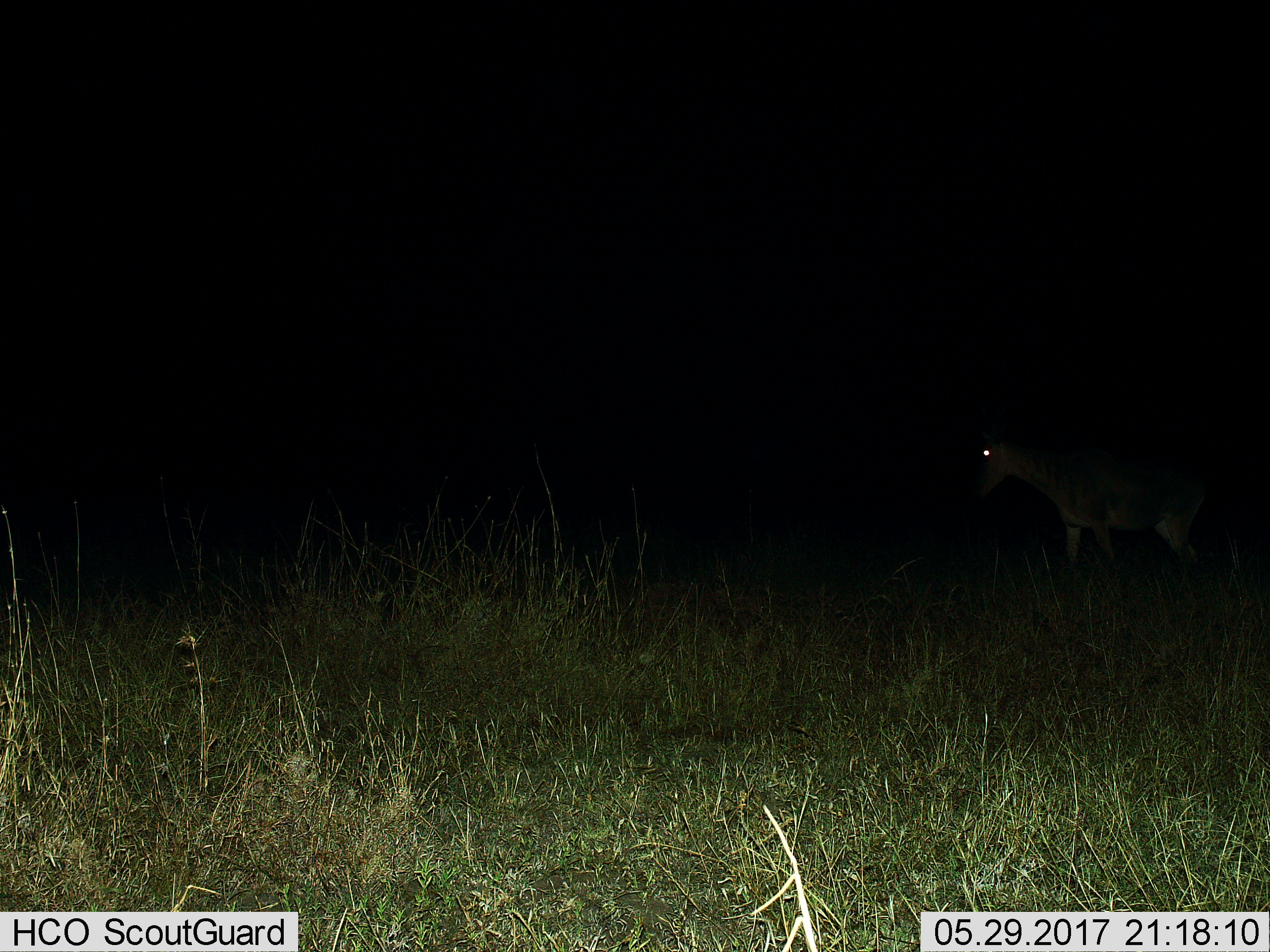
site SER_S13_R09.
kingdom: Animalia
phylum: Chordata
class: Mammalia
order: Artiodactyla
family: Bovidae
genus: Alcelaphus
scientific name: Alcelaphus buselaphus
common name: hartebeest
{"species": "hartebeest (Alcelaphus buselaphus)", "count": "1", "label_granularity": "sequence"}